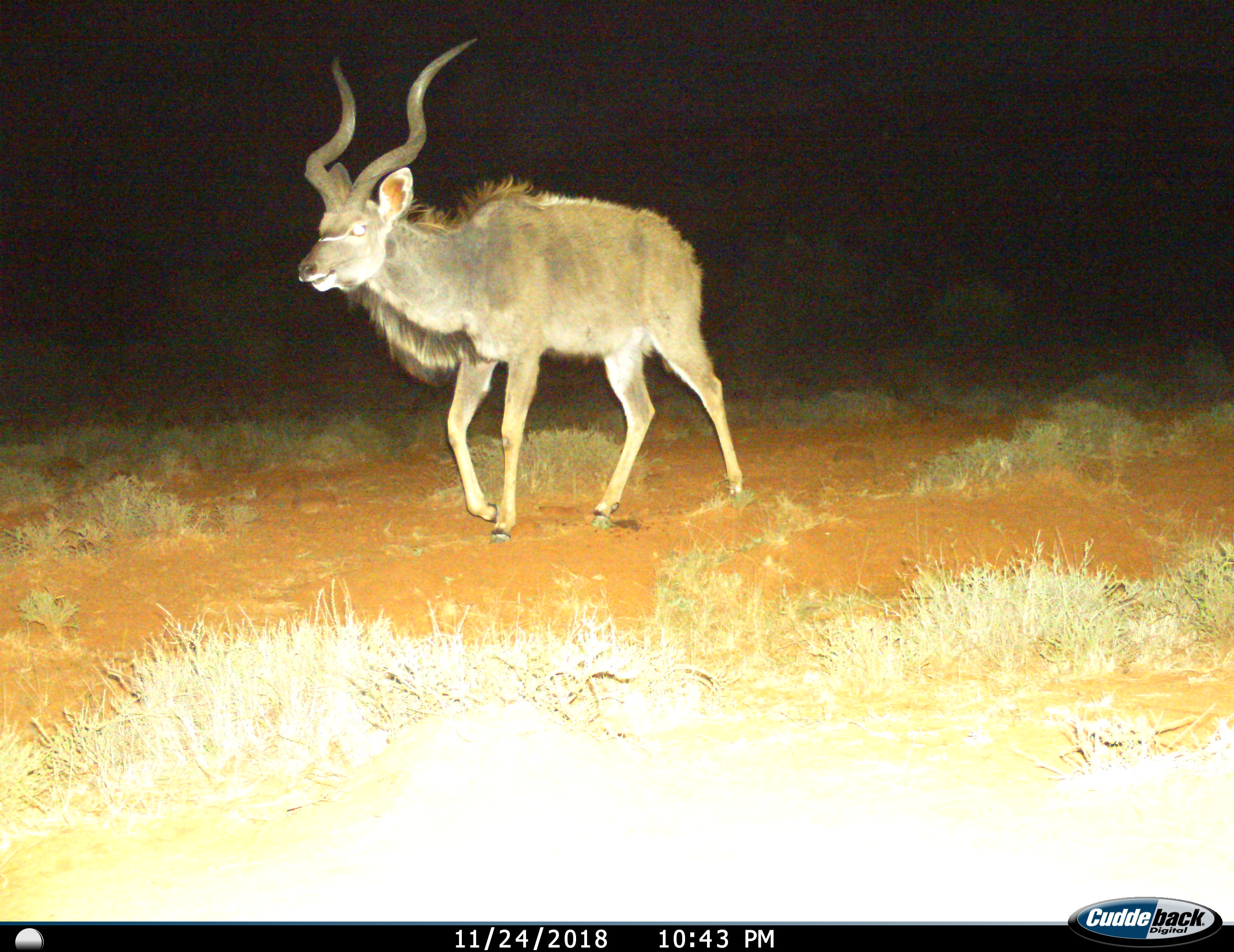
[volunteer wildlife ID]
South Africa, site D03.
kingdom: Animalia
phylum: Chordata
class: Mammalia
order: Artiodactyla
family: Bovidae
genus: Tragelaphus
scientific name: Tragelaphus strepsiceros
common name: greater kudu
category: kudu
Kudu (greater kudu) (Tragelaphus strepsiceros), count 1. Behavior (volunteer vote fractions): standing 20%, resting 0%, moving 90%, interacting 0%. Young present (vote fraction): 0%. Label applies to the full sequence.